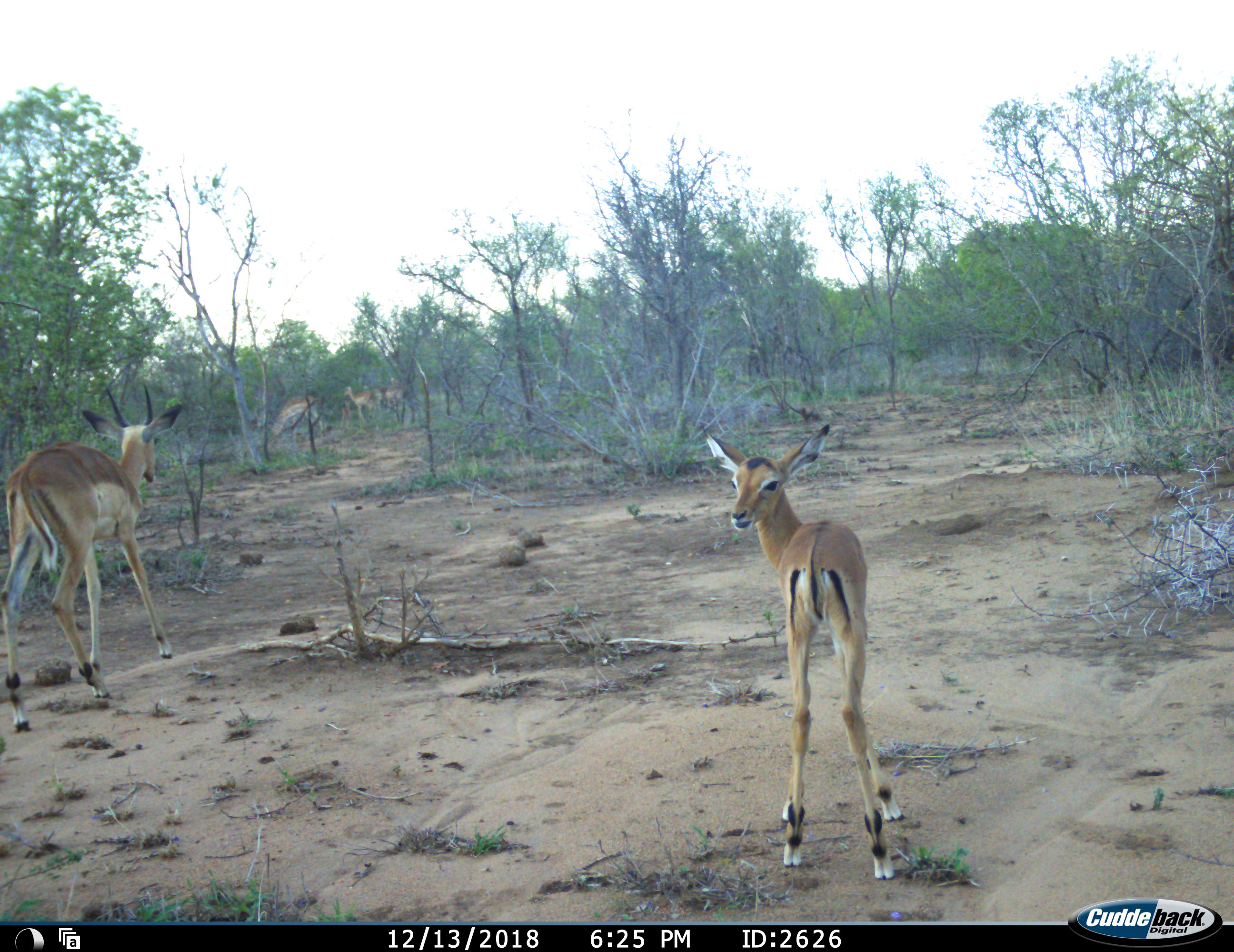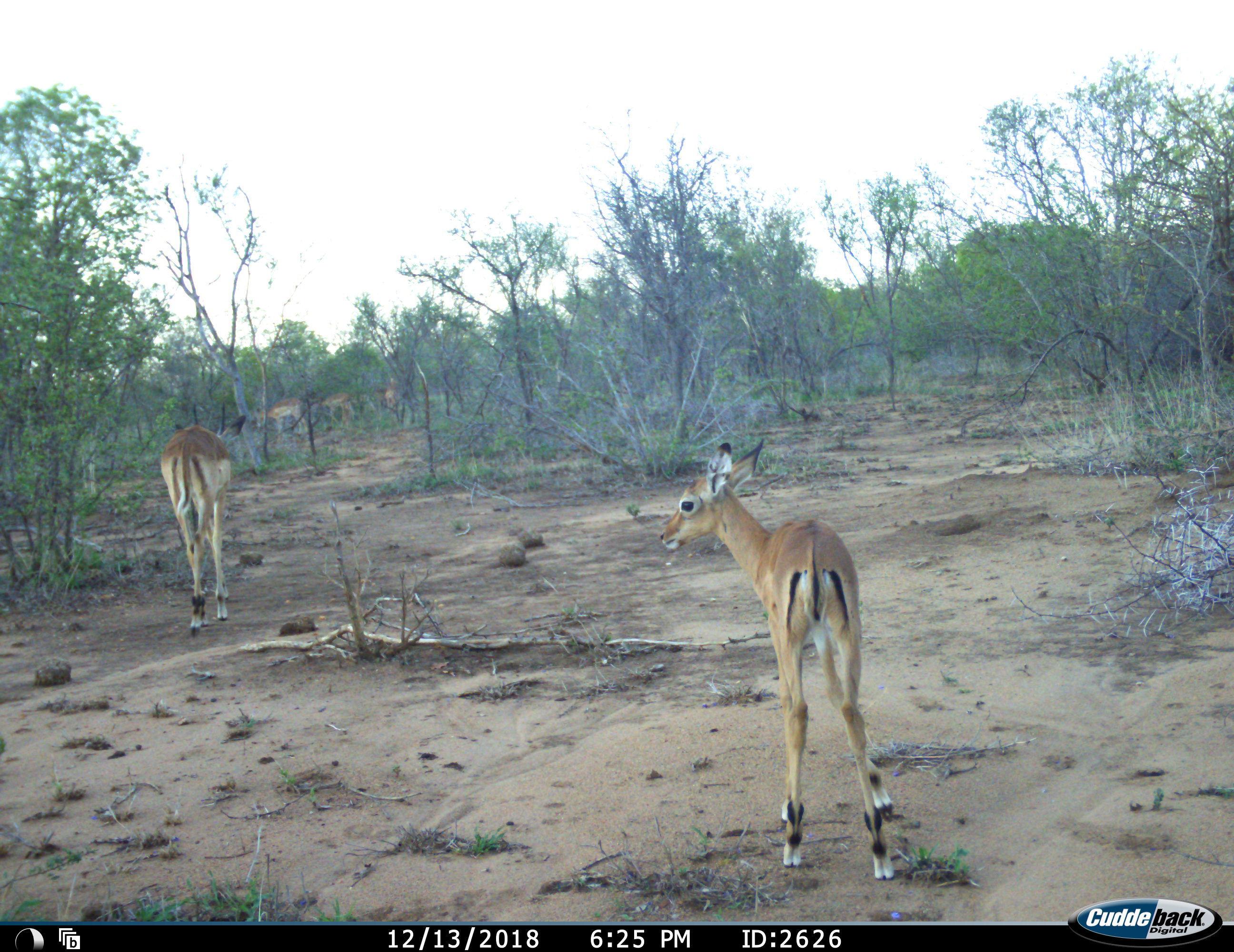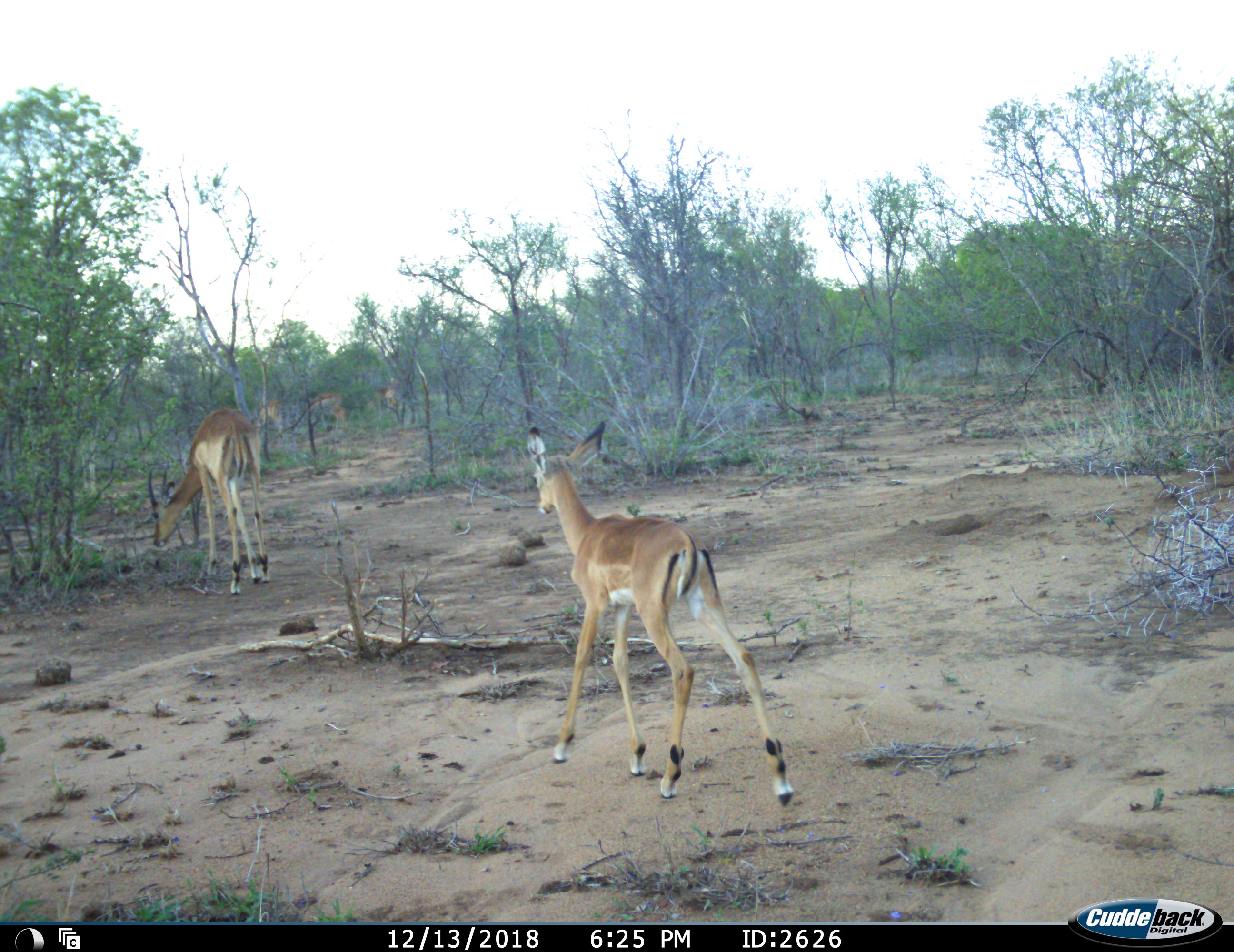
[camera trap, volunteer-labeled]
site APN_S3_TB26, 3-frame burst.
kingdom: Animalia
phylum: Chordata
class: Mammalia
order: Artiodactyla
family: Bovidae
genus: Aepyceros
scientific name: Aepyceros melampus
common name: impala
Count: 5.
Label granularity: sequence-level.